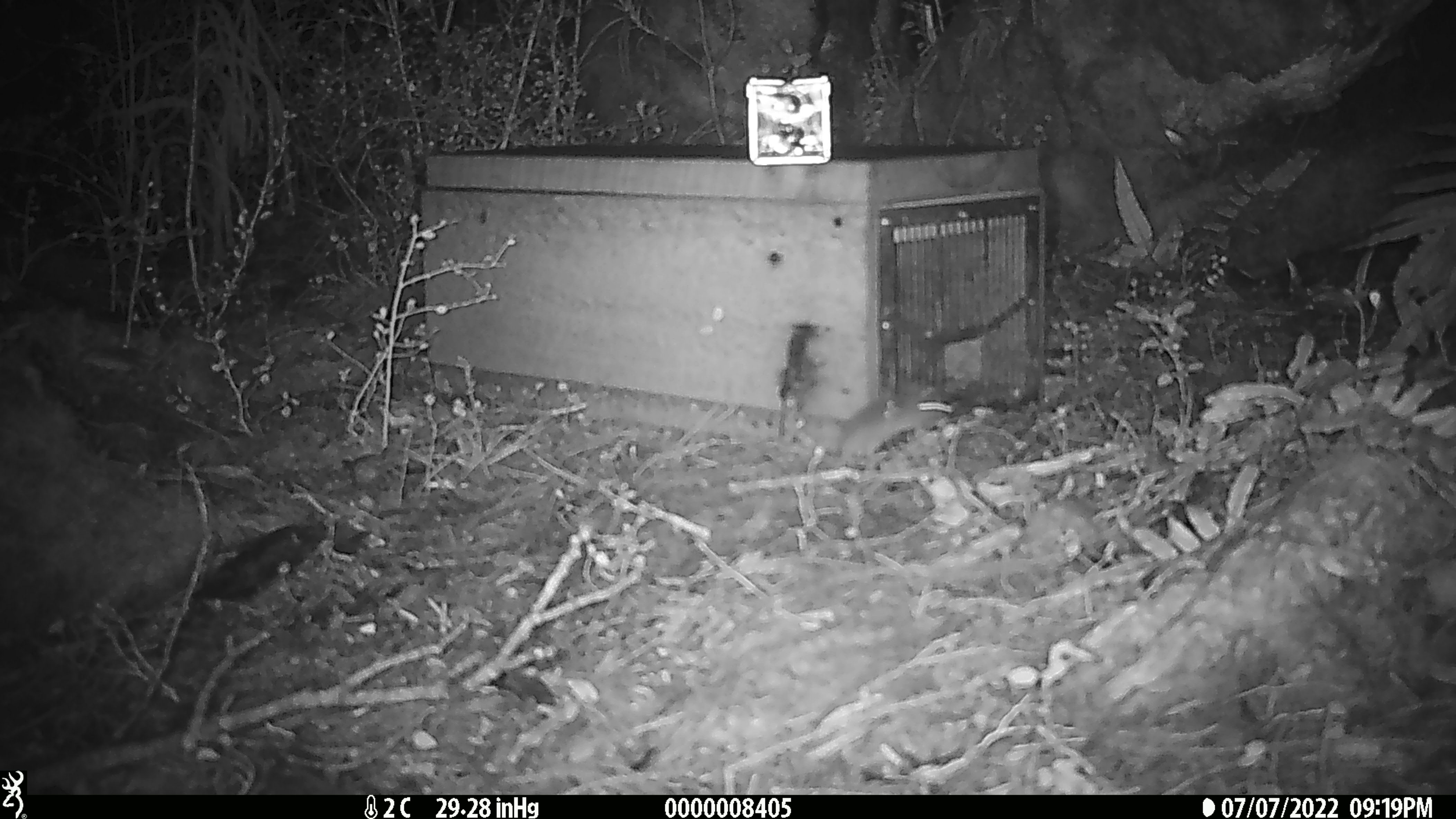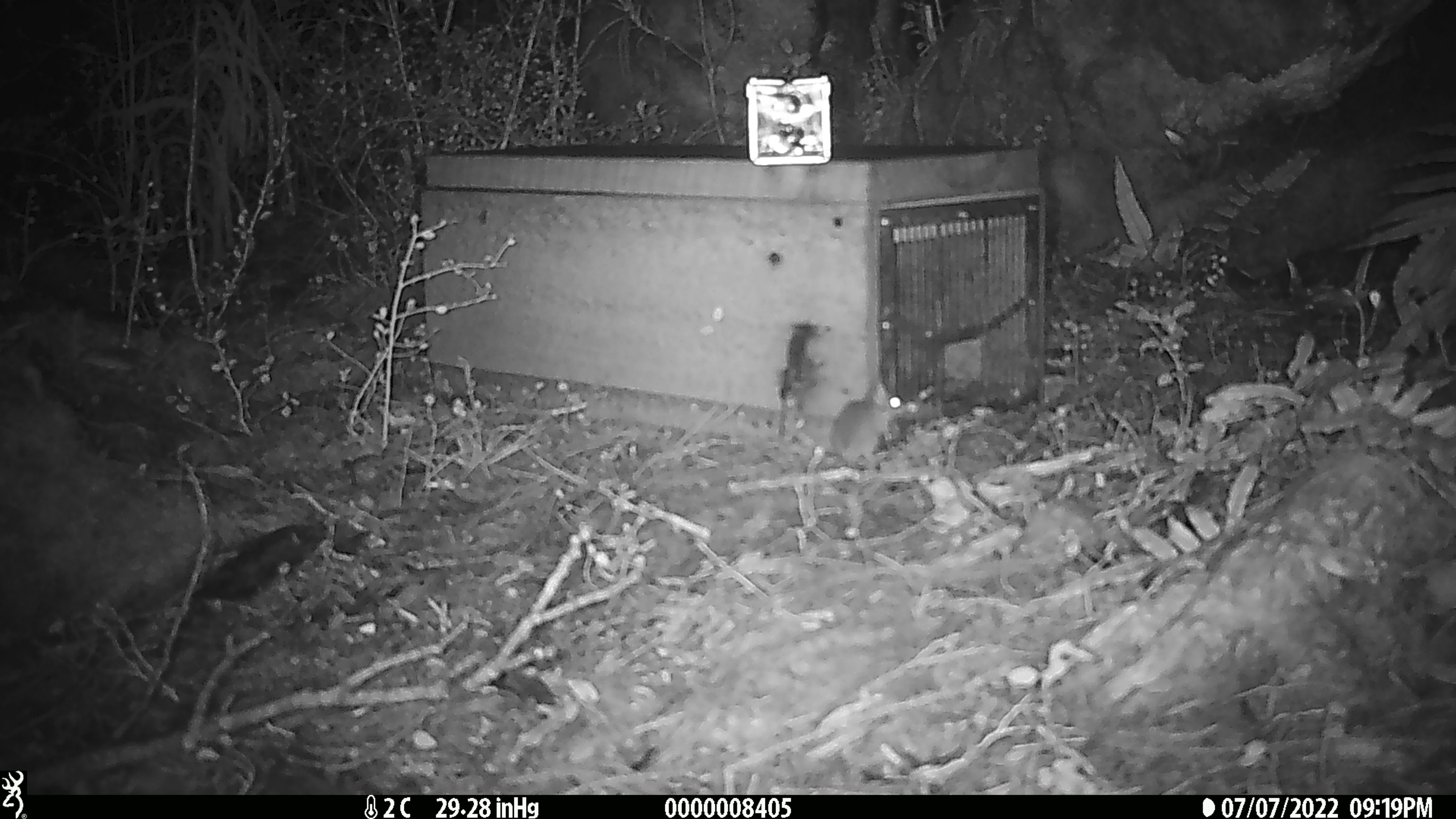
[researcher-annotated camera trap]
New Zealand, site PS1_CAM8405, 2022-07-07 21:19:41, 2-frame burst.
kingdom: Animalia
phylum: Chordata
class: Mammalia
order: Rodentia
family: Muridae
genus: Mus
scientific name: Mus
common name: mouse